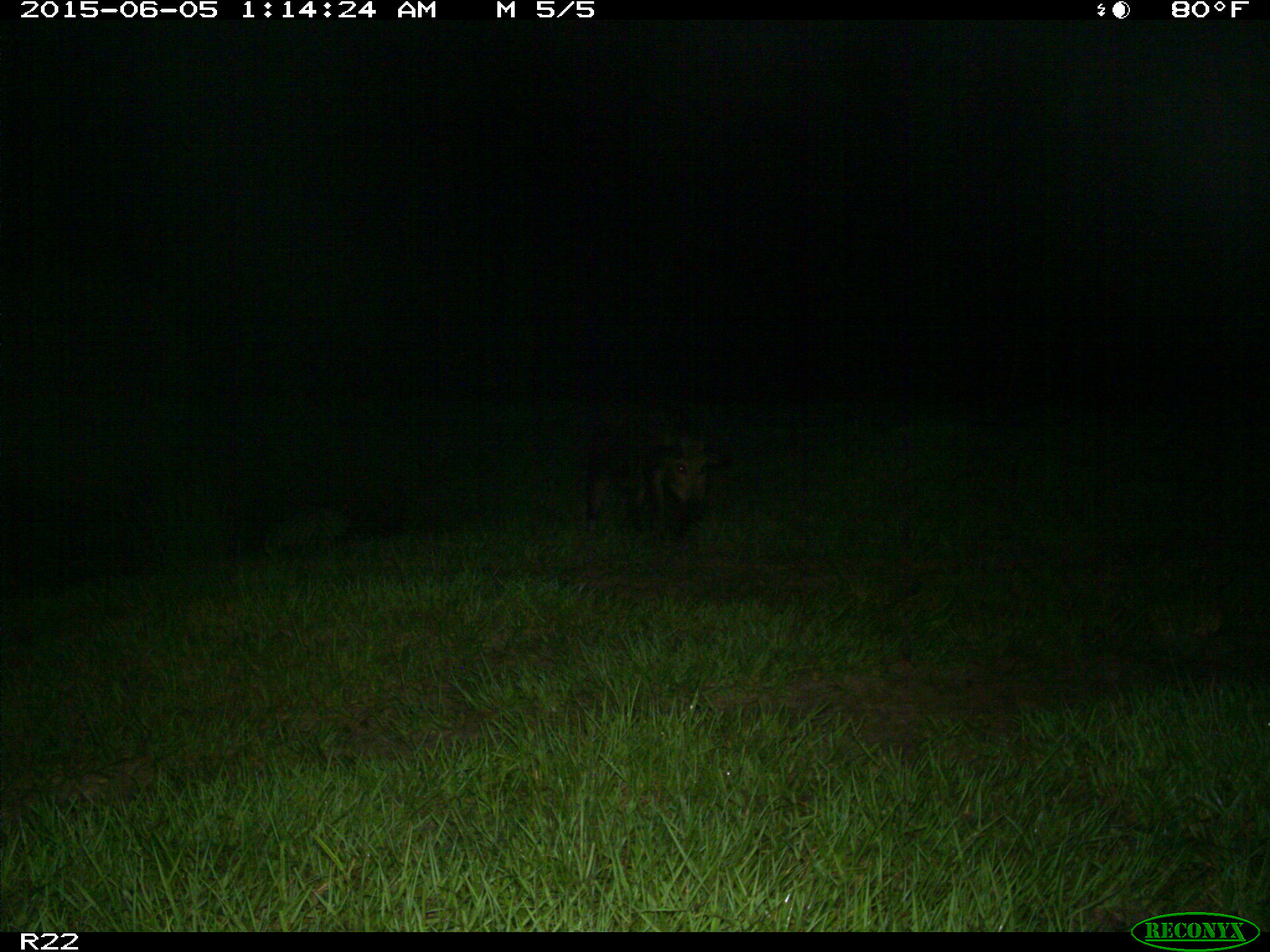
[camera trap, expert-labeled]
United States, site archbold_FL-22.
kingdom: Animalia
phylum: Chordata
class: Mammalia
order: Artiodactyla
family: Bovidae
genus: Bos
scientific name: Bos taurus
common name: domestic cow